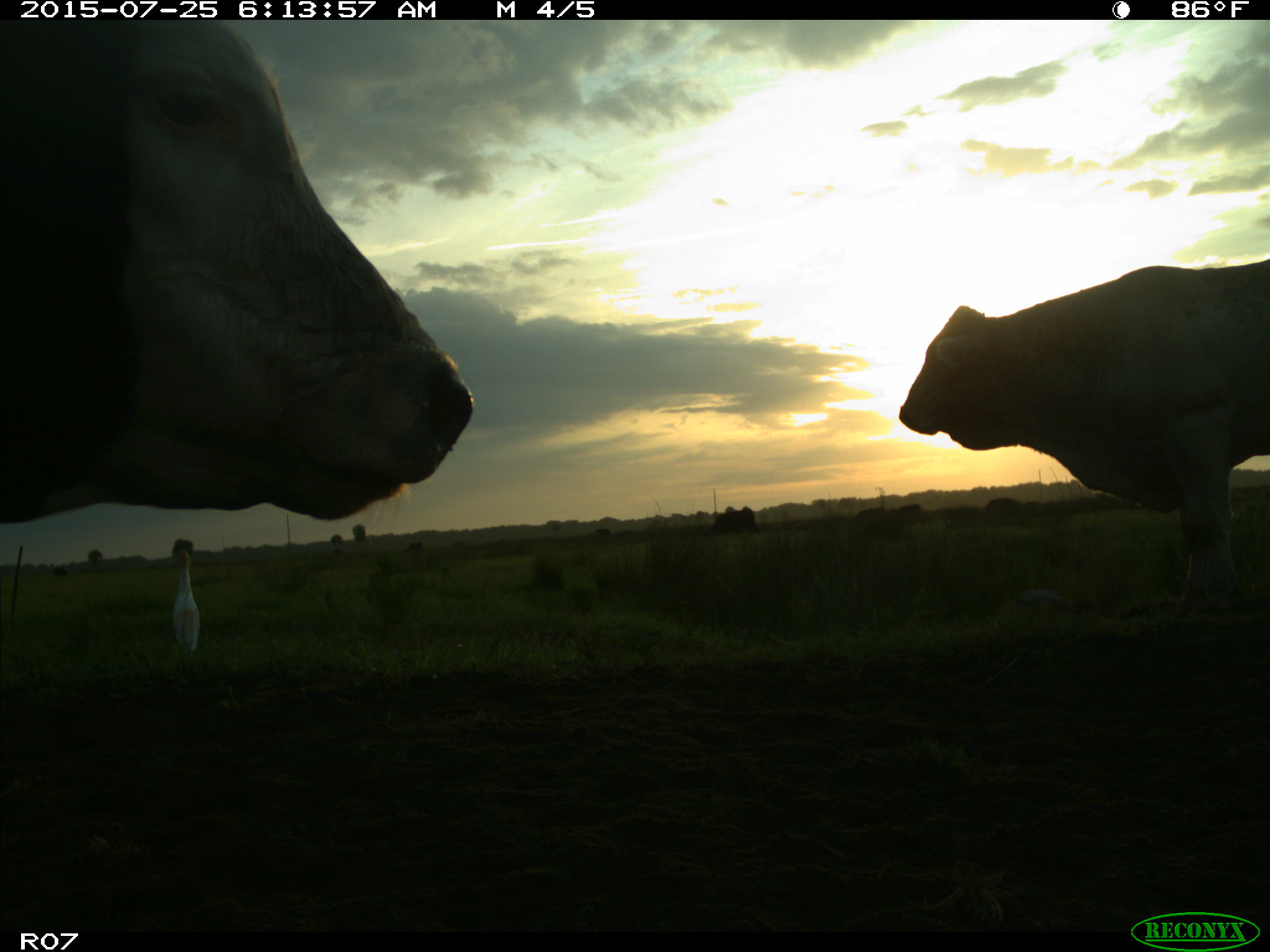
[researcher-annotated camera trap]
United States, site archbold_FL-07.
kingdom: Animalia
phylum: Chordata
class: Mammalia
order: Artiodactyla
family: Bovidae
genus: Bos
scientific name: Bos taurus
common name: domestic cow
Bos taurus (domestic cow).